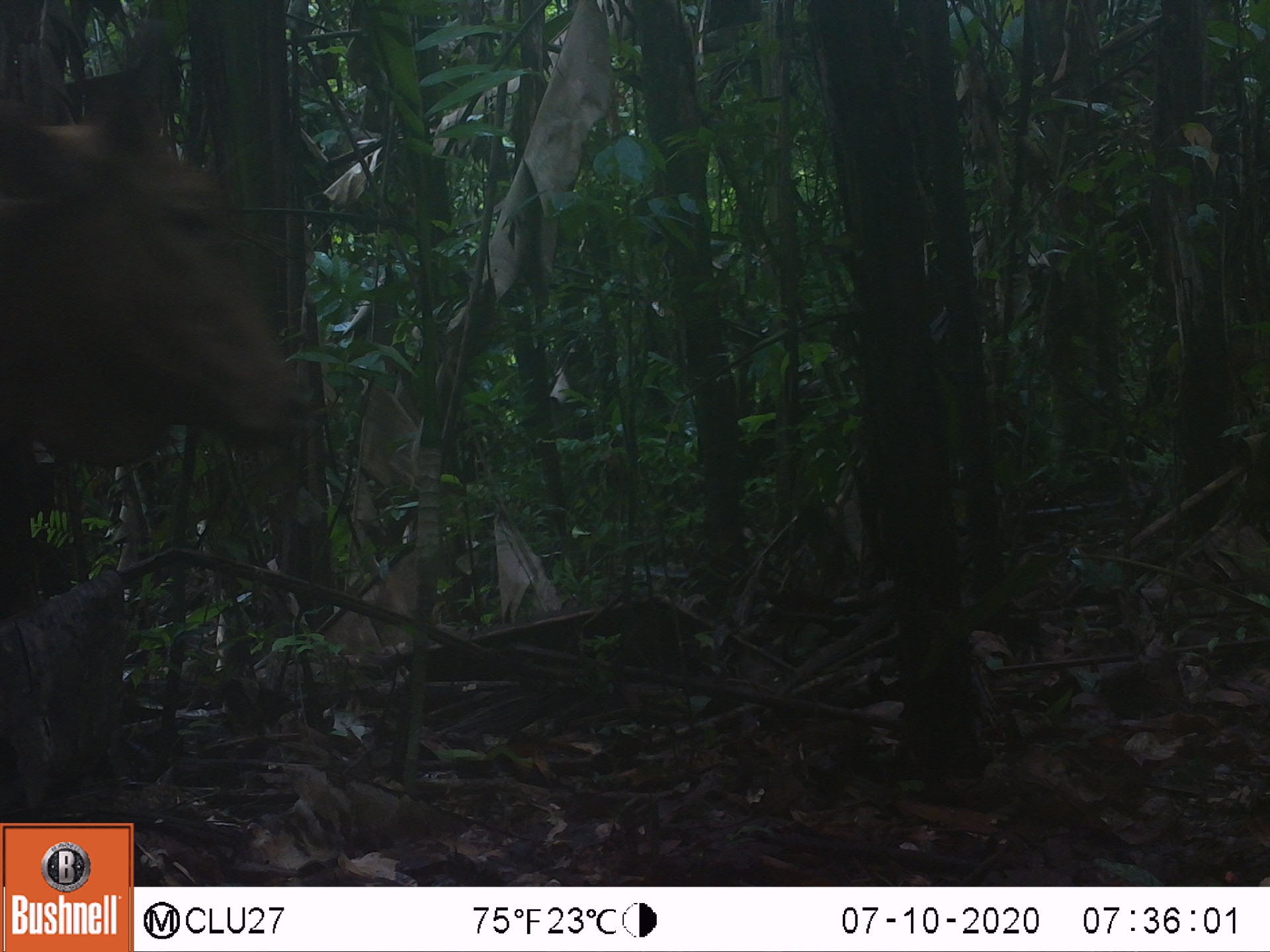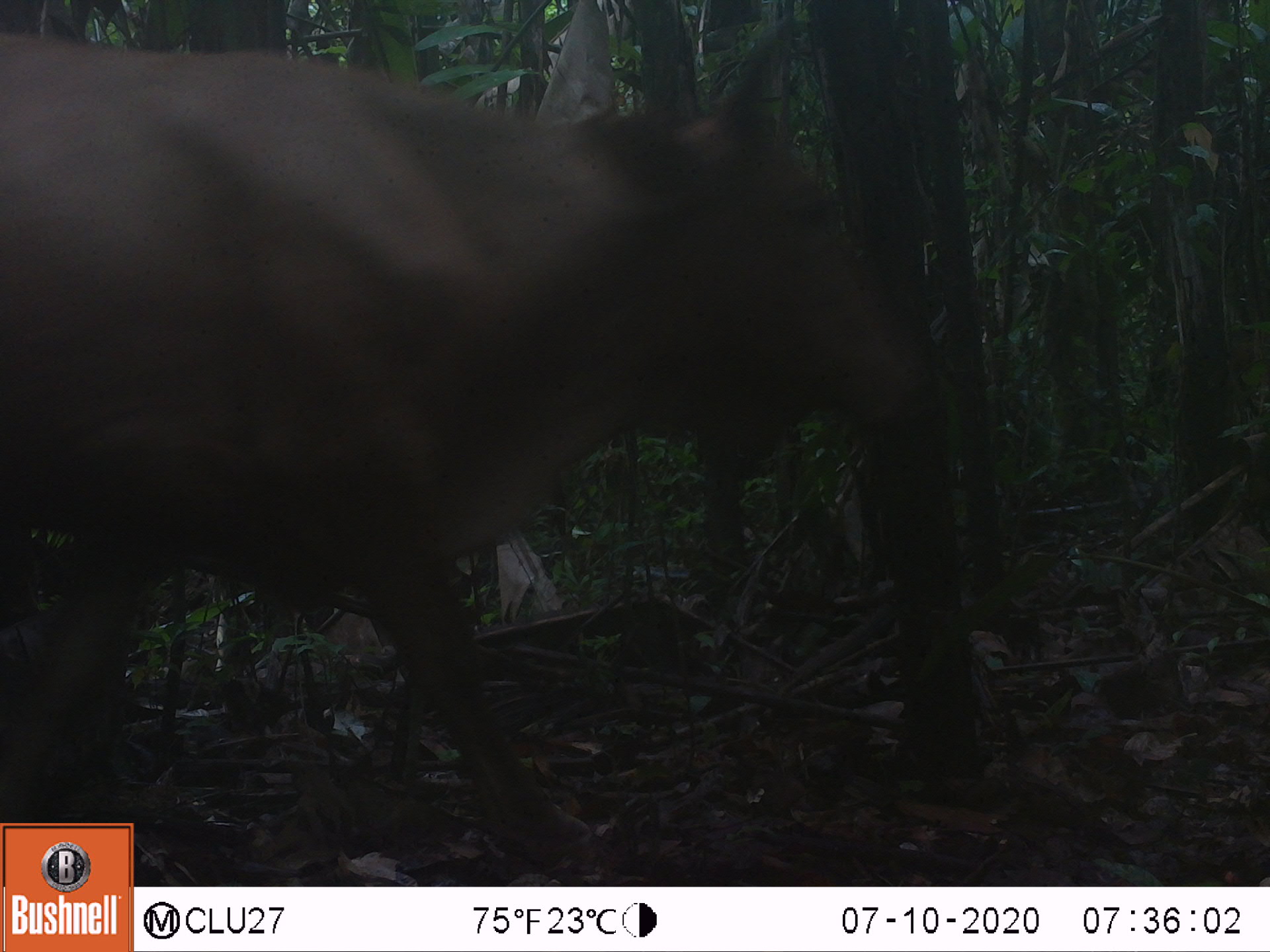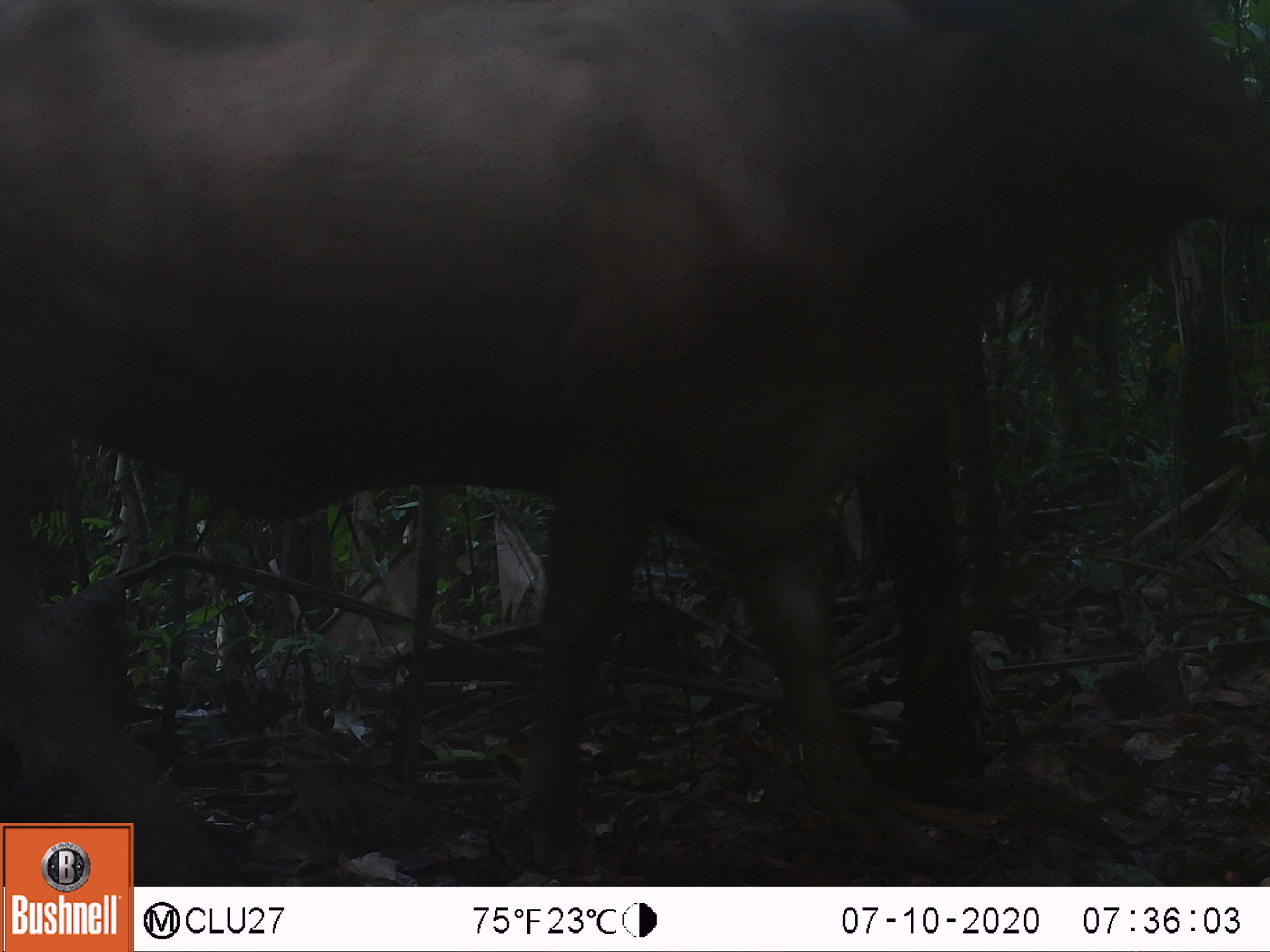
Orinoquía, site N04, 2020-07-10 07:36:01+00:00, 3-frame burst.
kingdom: Animalia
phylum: Chordata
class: Mammalia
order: Artiodactyla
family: Bovidae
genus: Bos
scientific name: Bos taurus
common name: cow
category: cattle